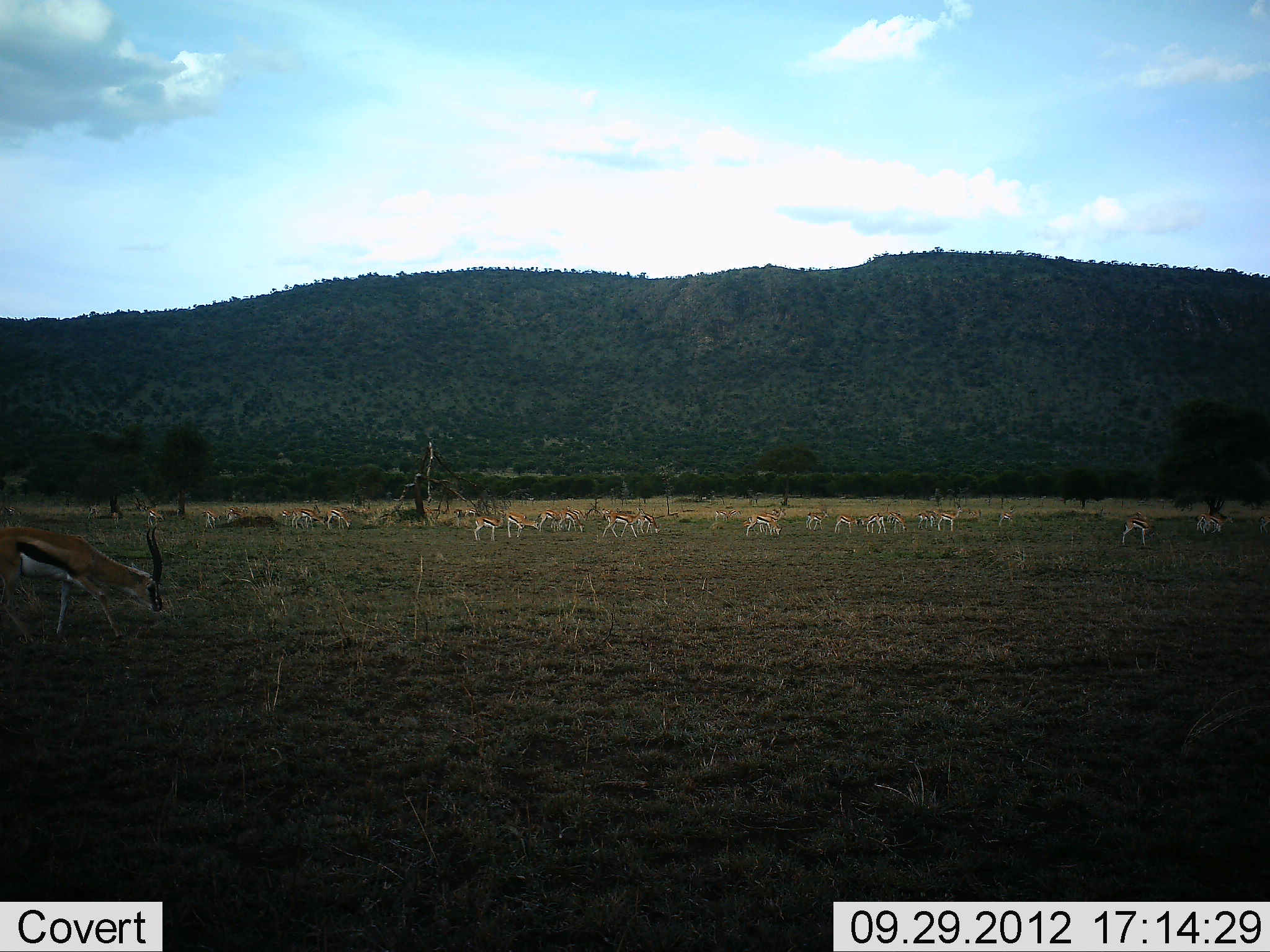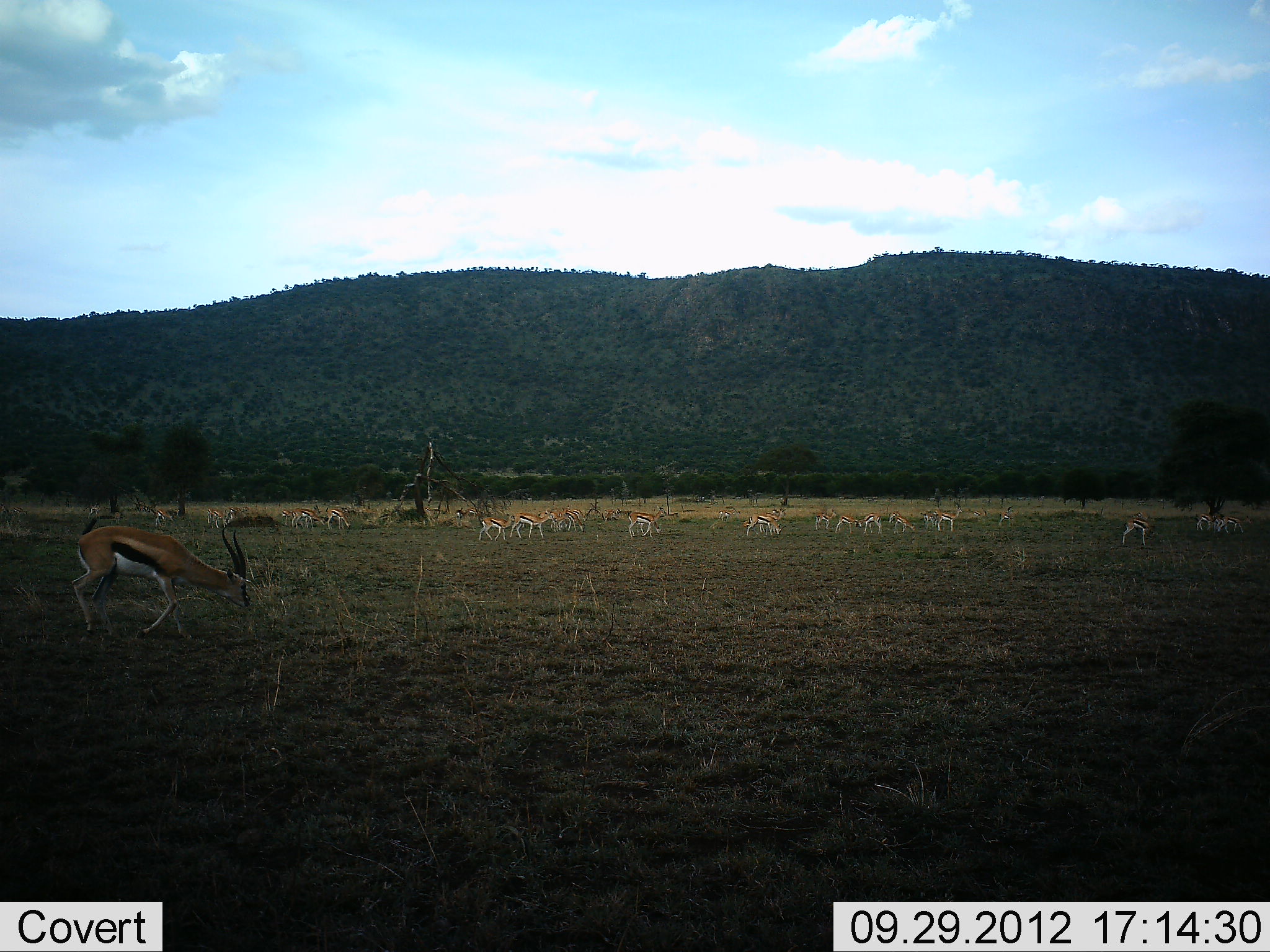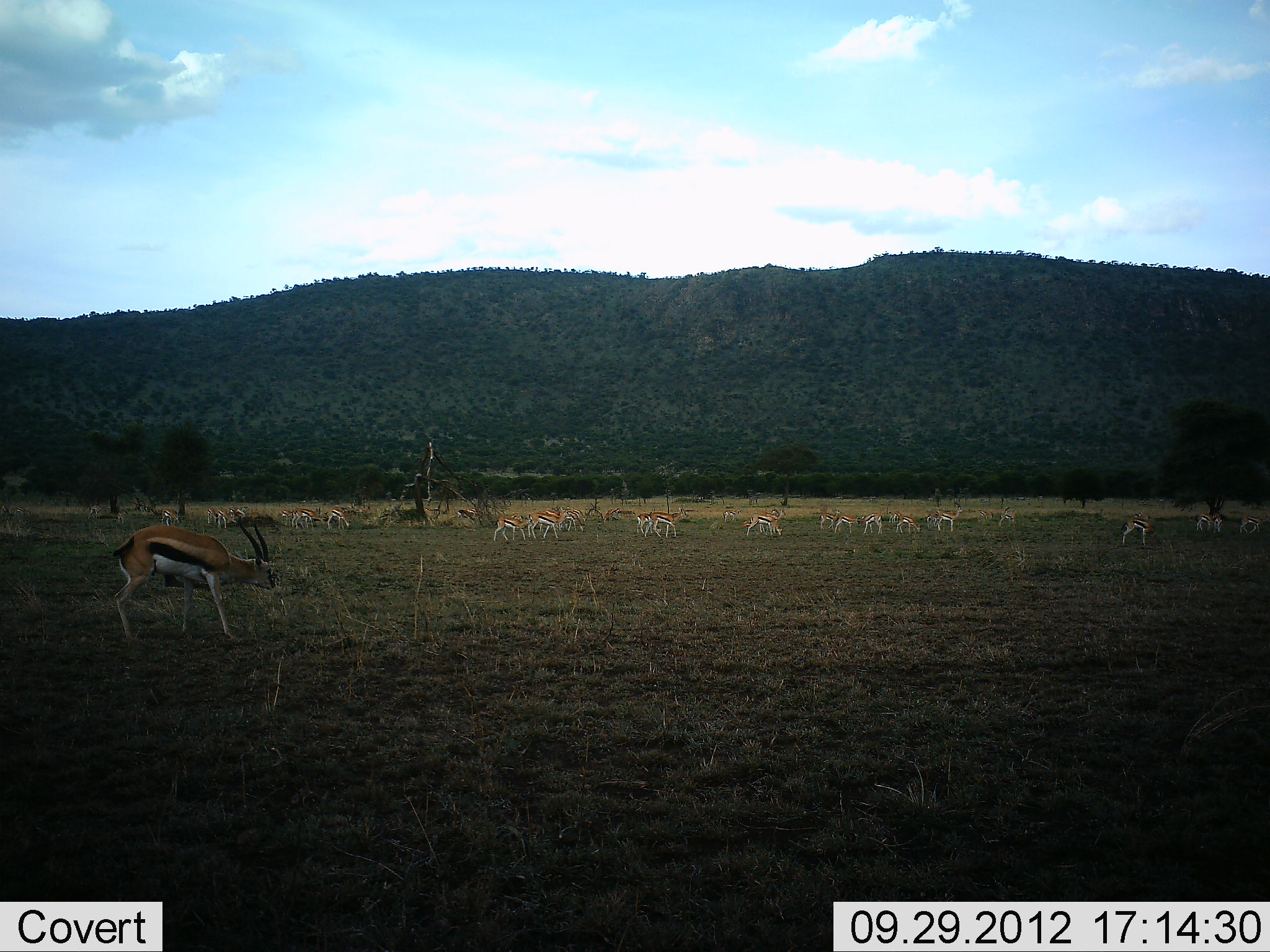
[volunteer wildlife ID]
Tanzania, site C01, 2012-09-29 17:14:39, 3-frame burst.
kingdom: Animalia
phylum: Chordata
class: Mammalia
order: Artiodactyla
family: Bovidae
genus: Eudorcas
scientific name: Eudorcas thomsonii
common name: thomson's gazelle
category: gazellethomsons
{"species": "gazellethomsons (thomson's gazelle) (Eudorcas thomsonii)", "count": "11-50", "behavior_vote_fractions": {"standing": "20%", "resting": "0%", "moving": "100%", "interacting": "0%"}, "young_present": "0%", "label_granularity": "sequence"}